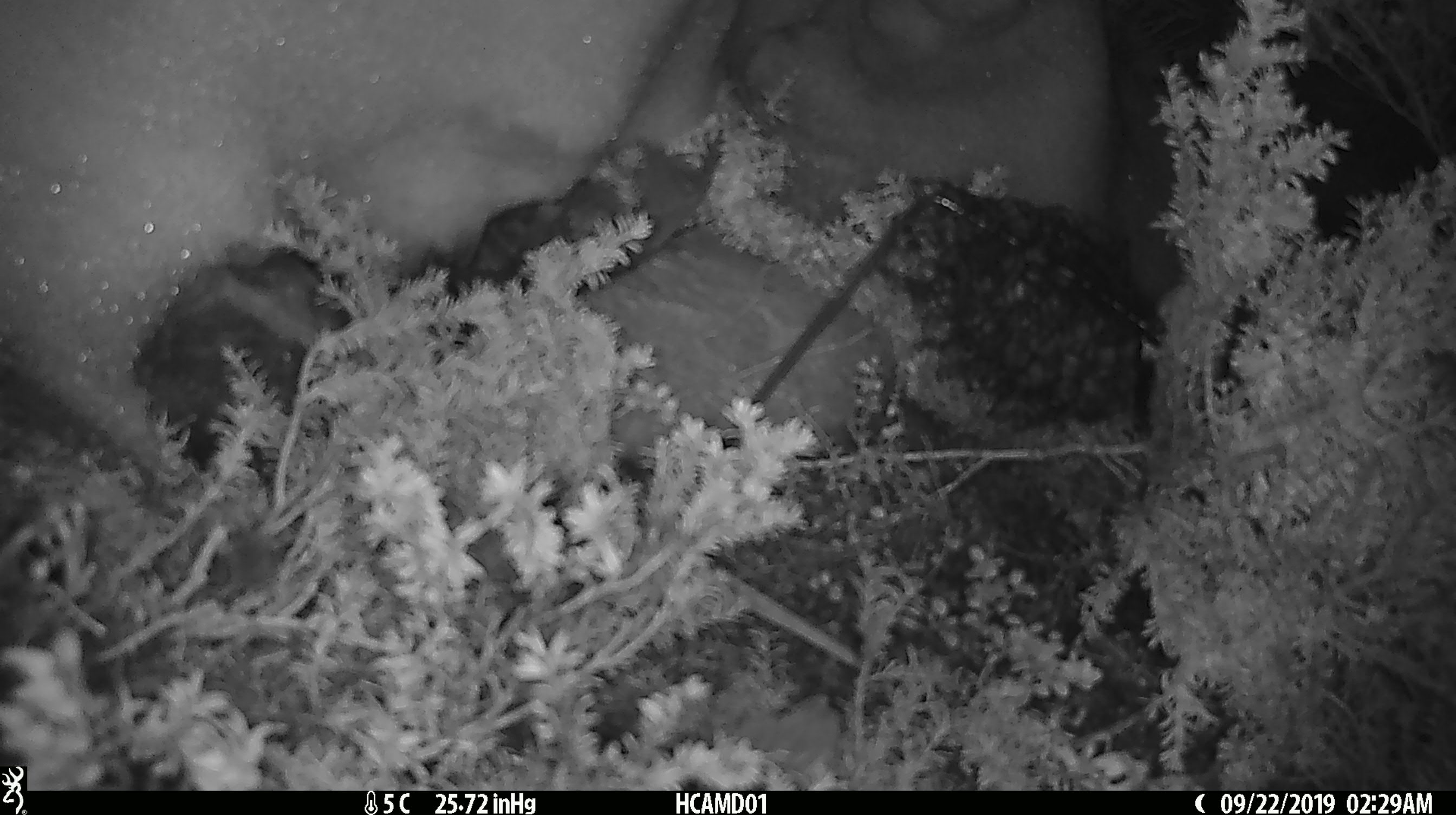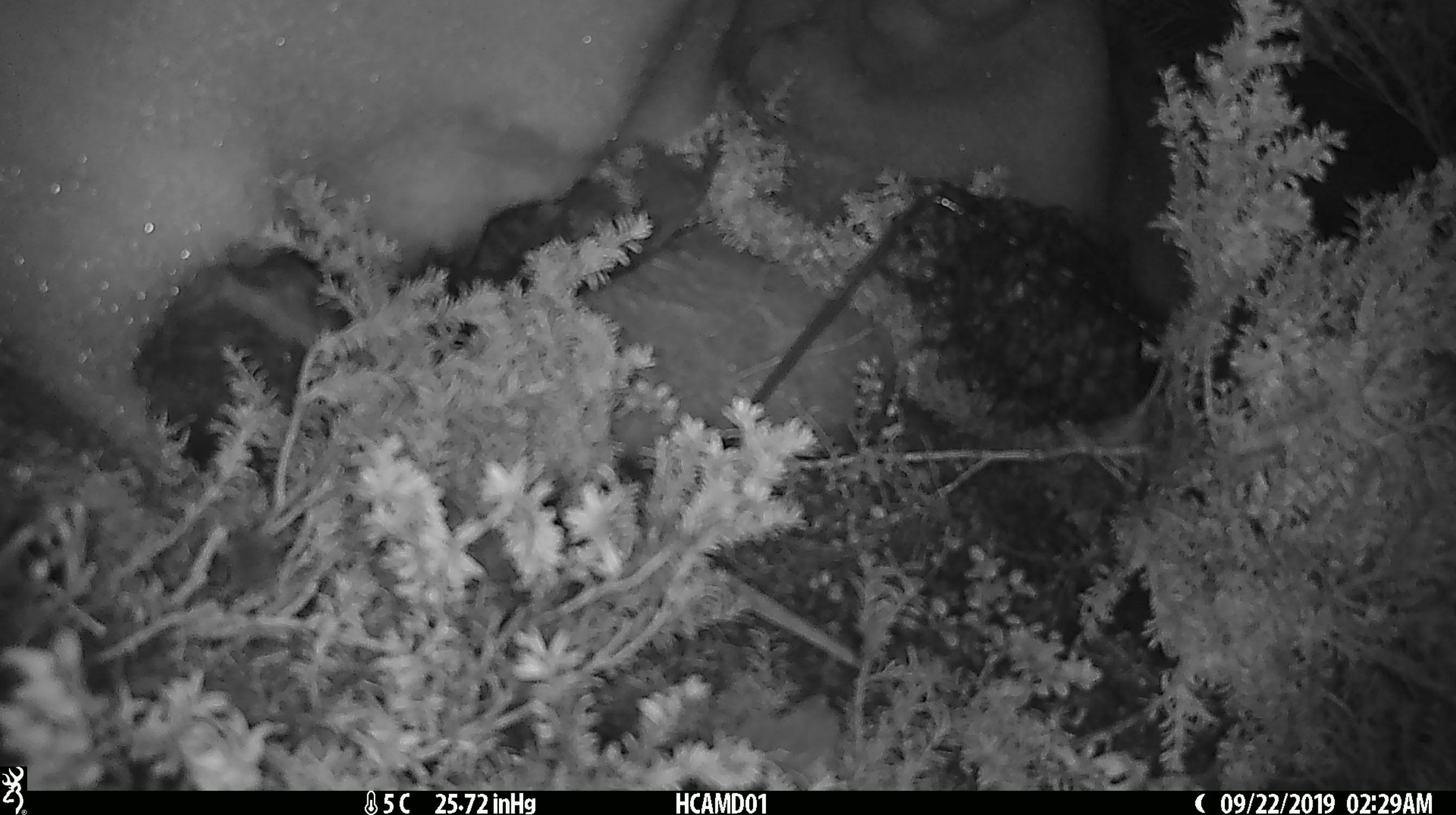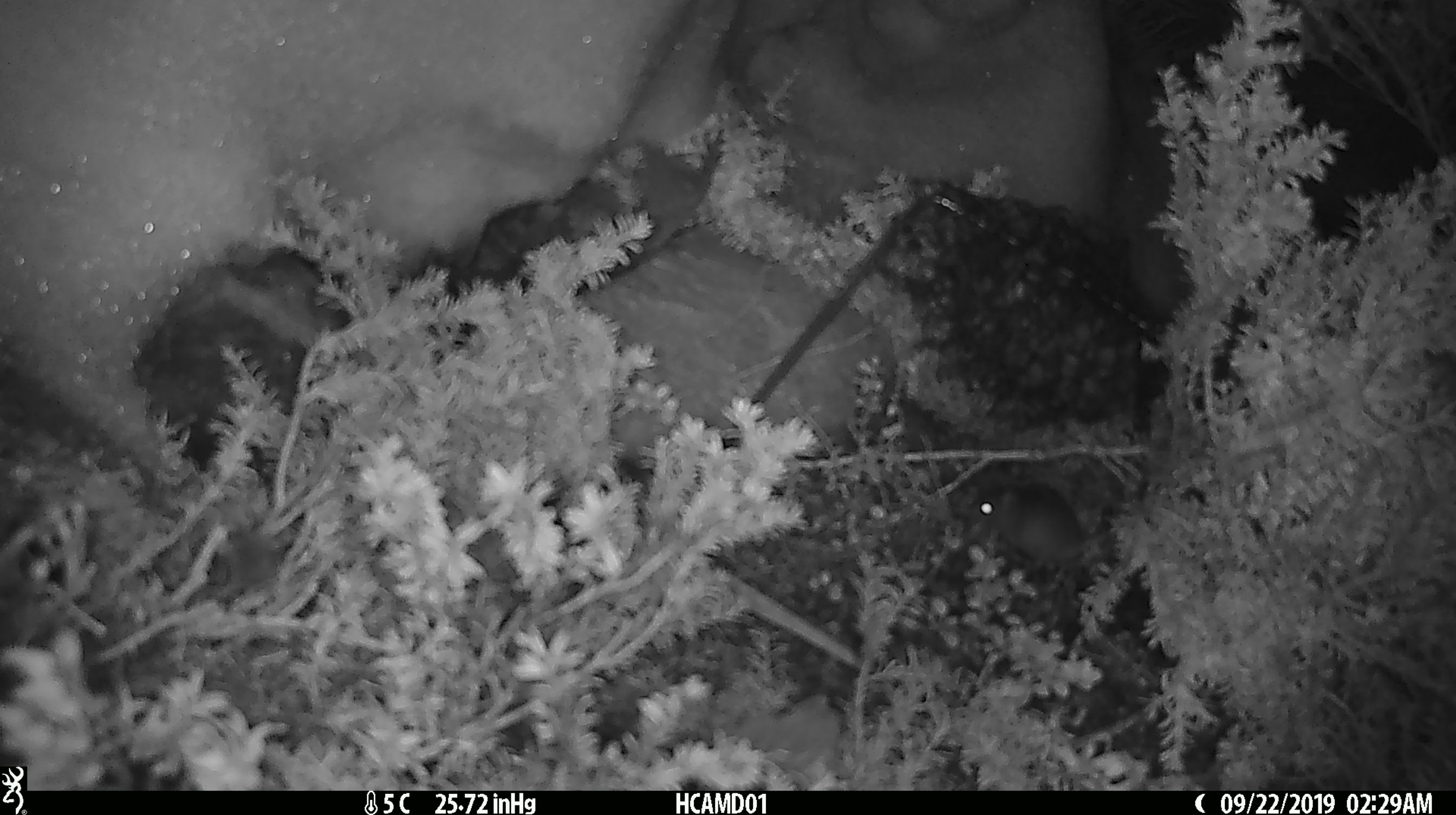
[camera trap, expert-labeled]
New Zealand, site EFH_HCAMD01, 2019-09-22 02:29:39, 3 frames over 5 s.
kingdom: Animalia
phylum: Chordata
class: Mammalia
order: Rodentia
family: Muridae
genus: Mus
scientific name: Mus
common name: mouse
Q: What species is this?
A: Mouse (Mus).